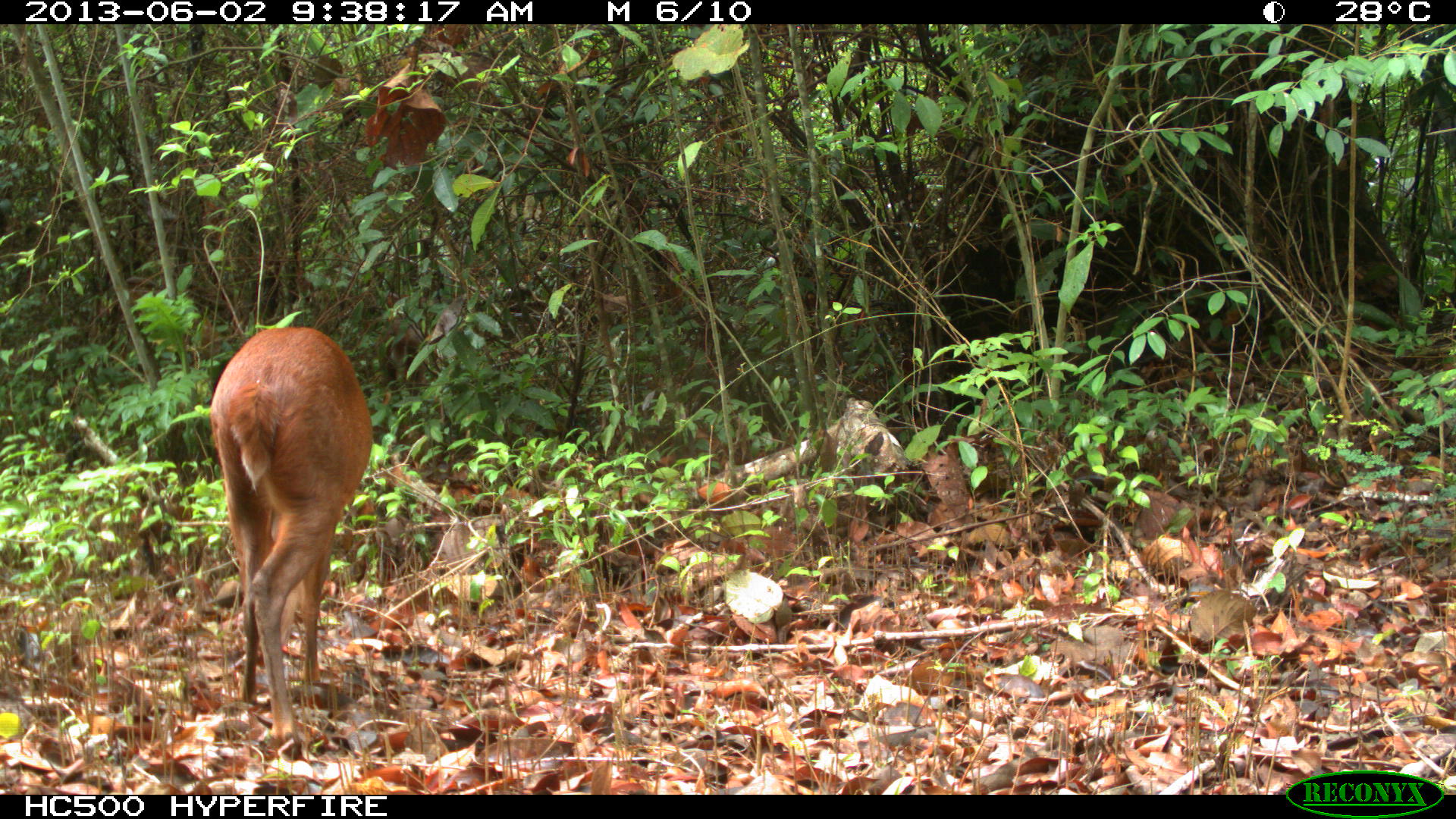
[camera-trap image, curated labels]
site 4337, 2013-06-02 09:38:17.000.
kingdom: Animalia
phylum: Chordata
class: Mammalia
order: Artiodactyla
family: Cervidae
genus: Mazama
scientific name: Mazama temama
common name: central american red brocket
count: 2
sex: male